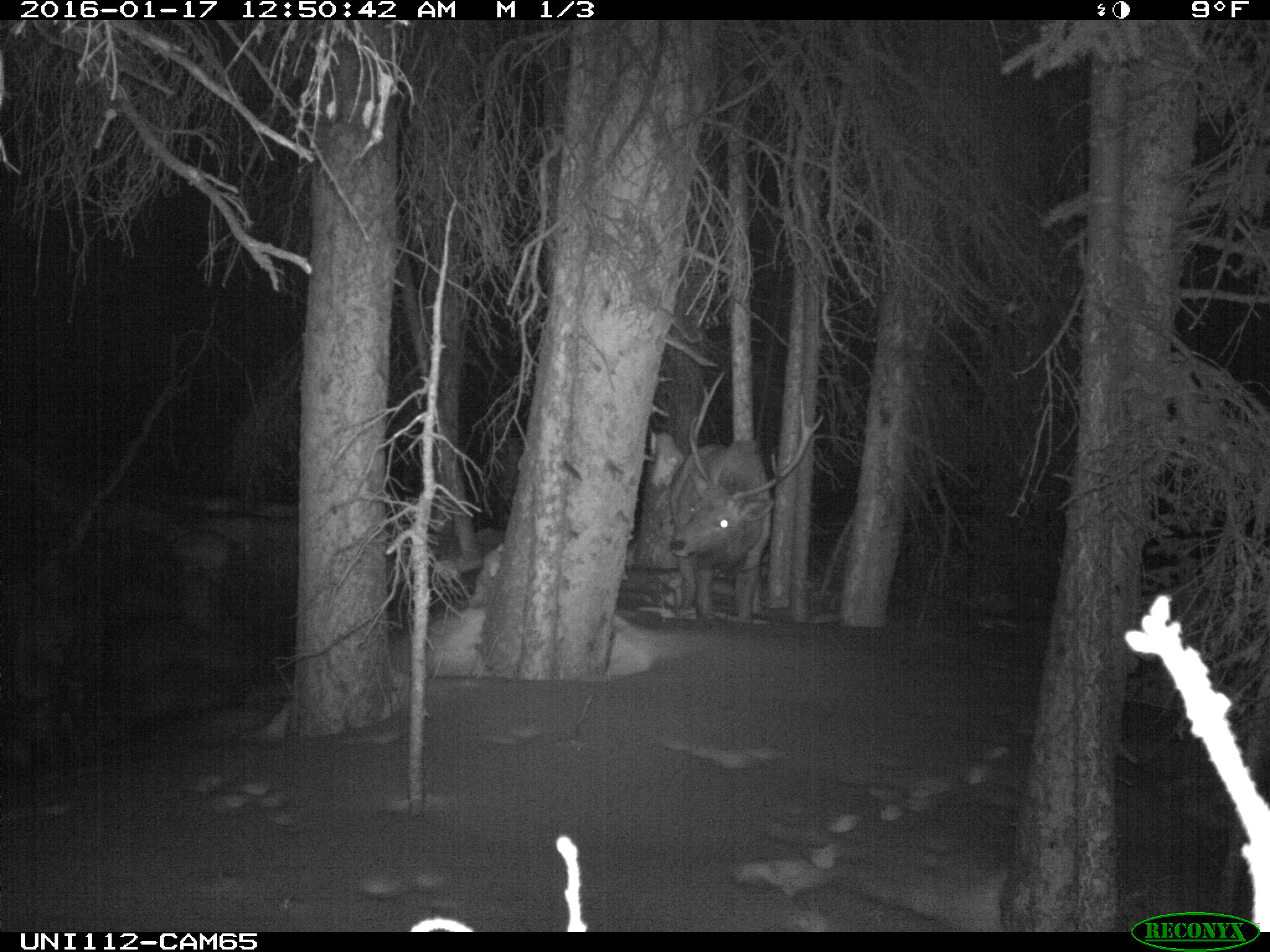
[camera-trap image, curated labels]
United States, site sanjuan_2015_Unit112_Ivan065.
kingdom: Animalia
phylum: Chordata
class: Mammalia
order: Artiodactyla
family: Cervidae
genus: Cervus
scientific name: Cervus elaphus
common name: red deer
Cervus elaphus (red deer).